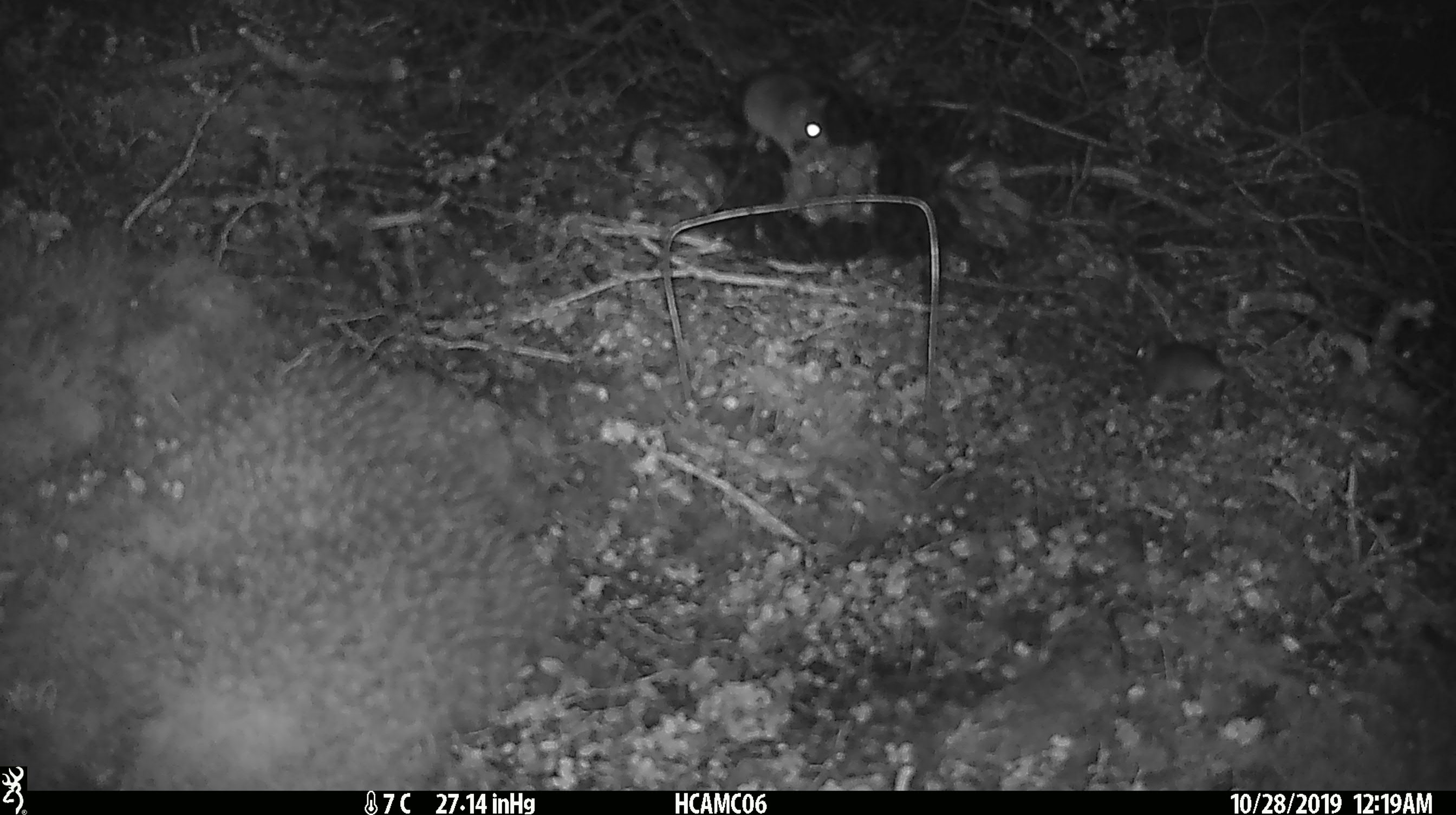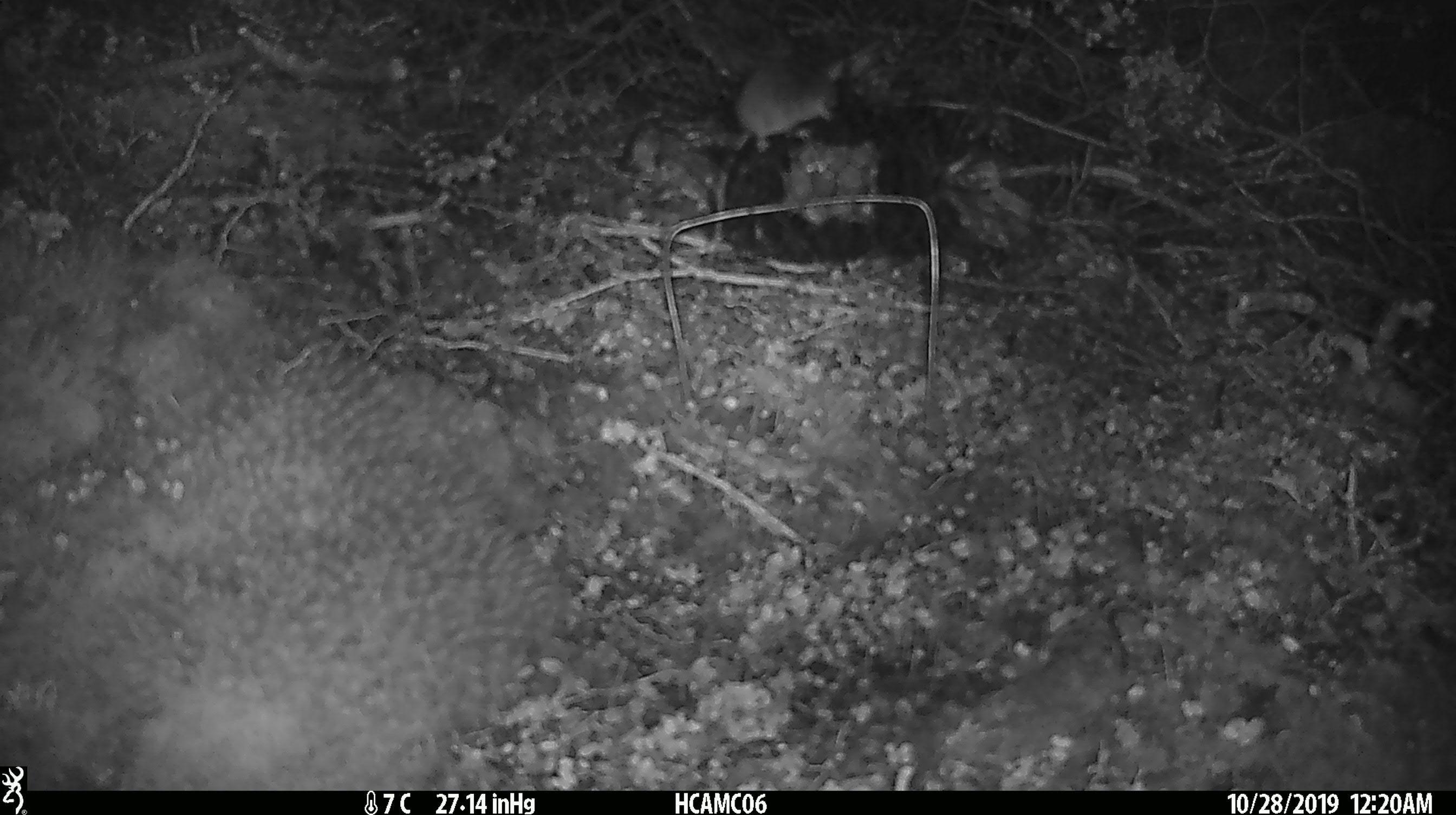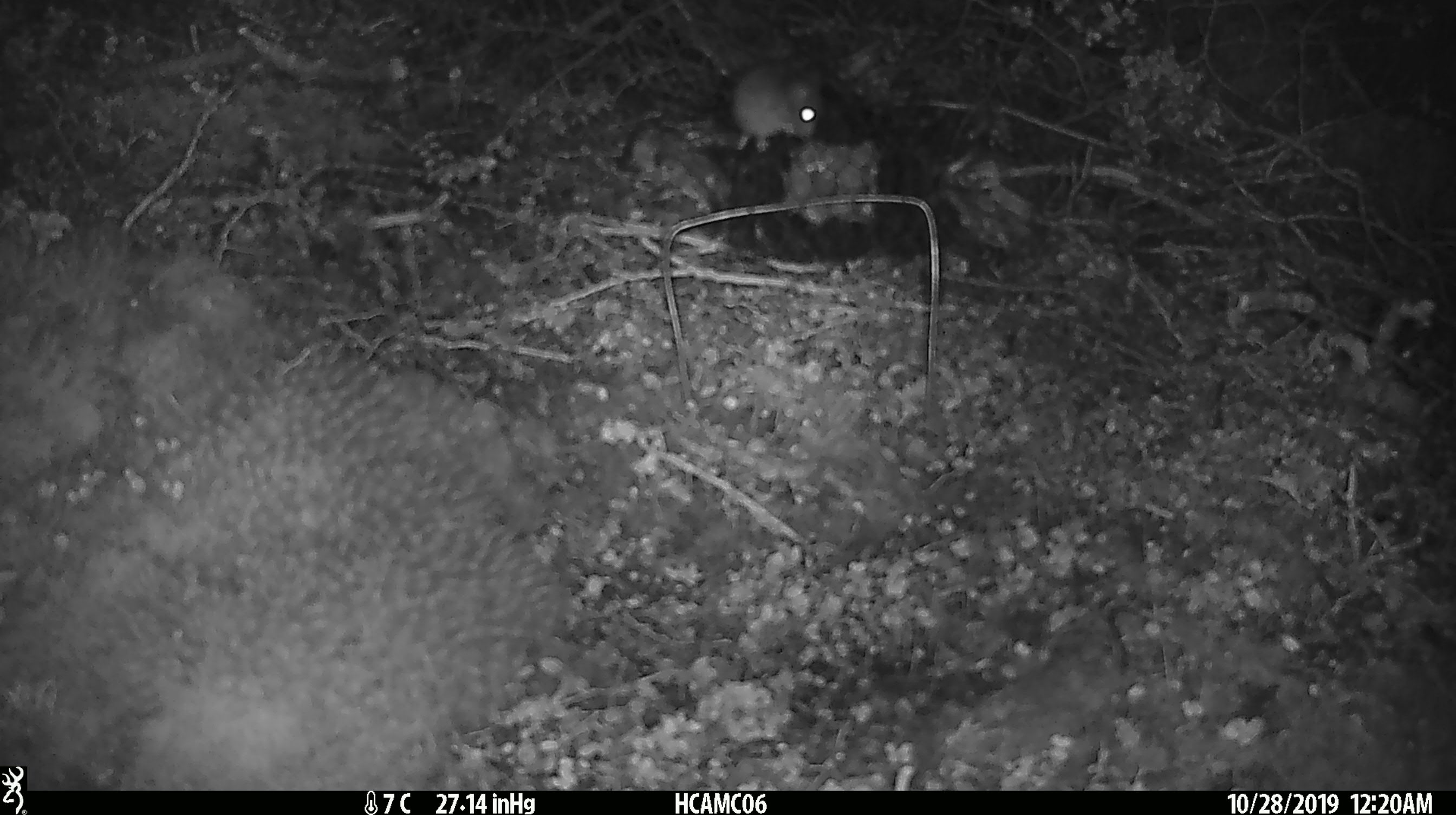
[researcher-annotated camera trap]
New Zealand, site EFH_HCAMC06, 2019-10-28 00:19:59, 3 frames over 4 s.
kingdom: Animalia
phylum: Chordata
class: Mammalia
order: Rodentia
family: Muridae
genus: Mus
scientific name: Mus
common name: mouse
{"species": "mouse (Mus)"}